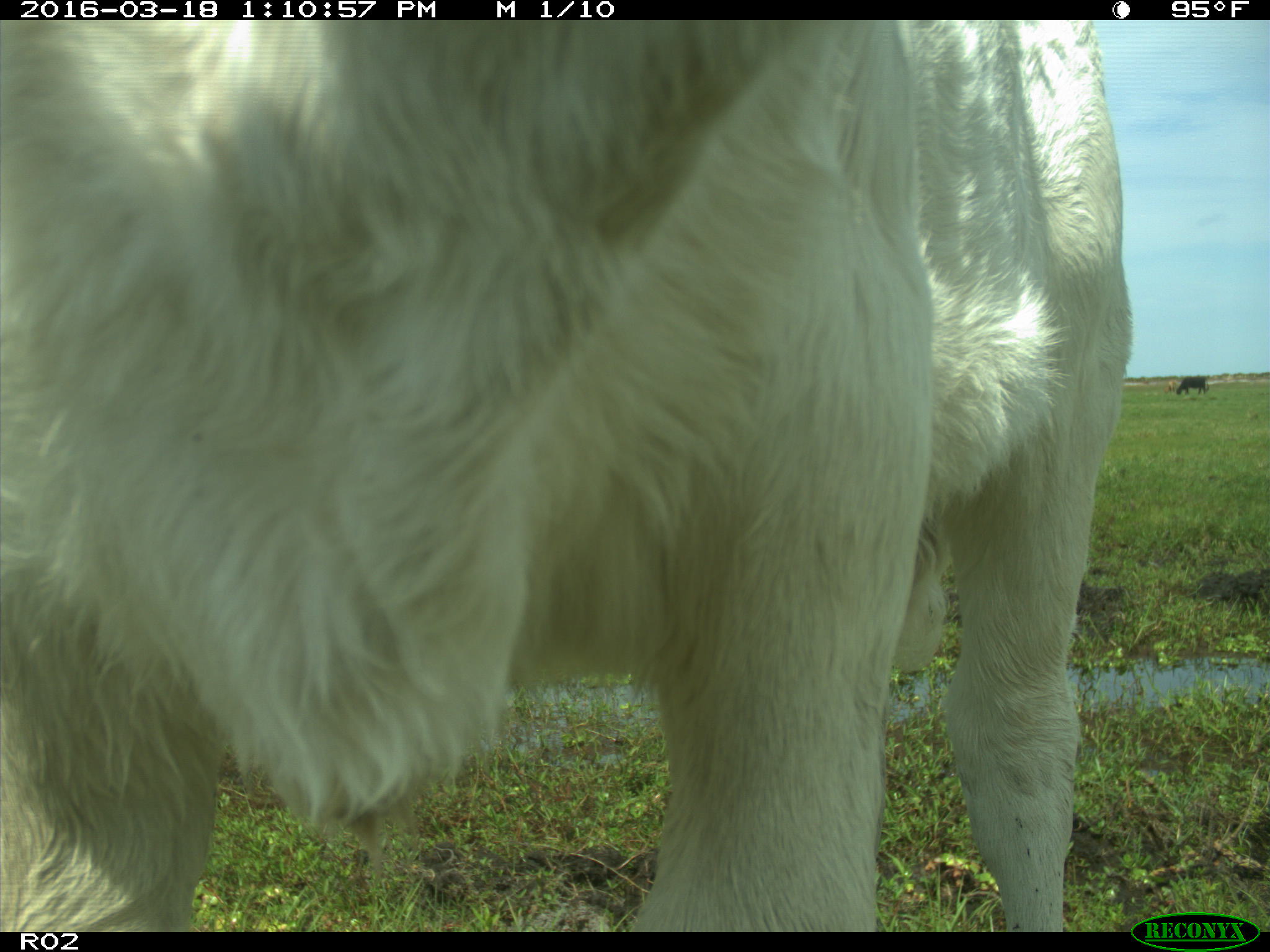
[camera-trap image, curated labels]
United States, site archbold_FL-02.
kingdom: Animalia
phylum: Chordata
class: Mammalia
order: Artiodactyla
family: Bovidae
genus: Bos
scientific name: Bos taurus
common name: domestic cow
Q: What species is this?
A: Bos taurus (domestic cow).